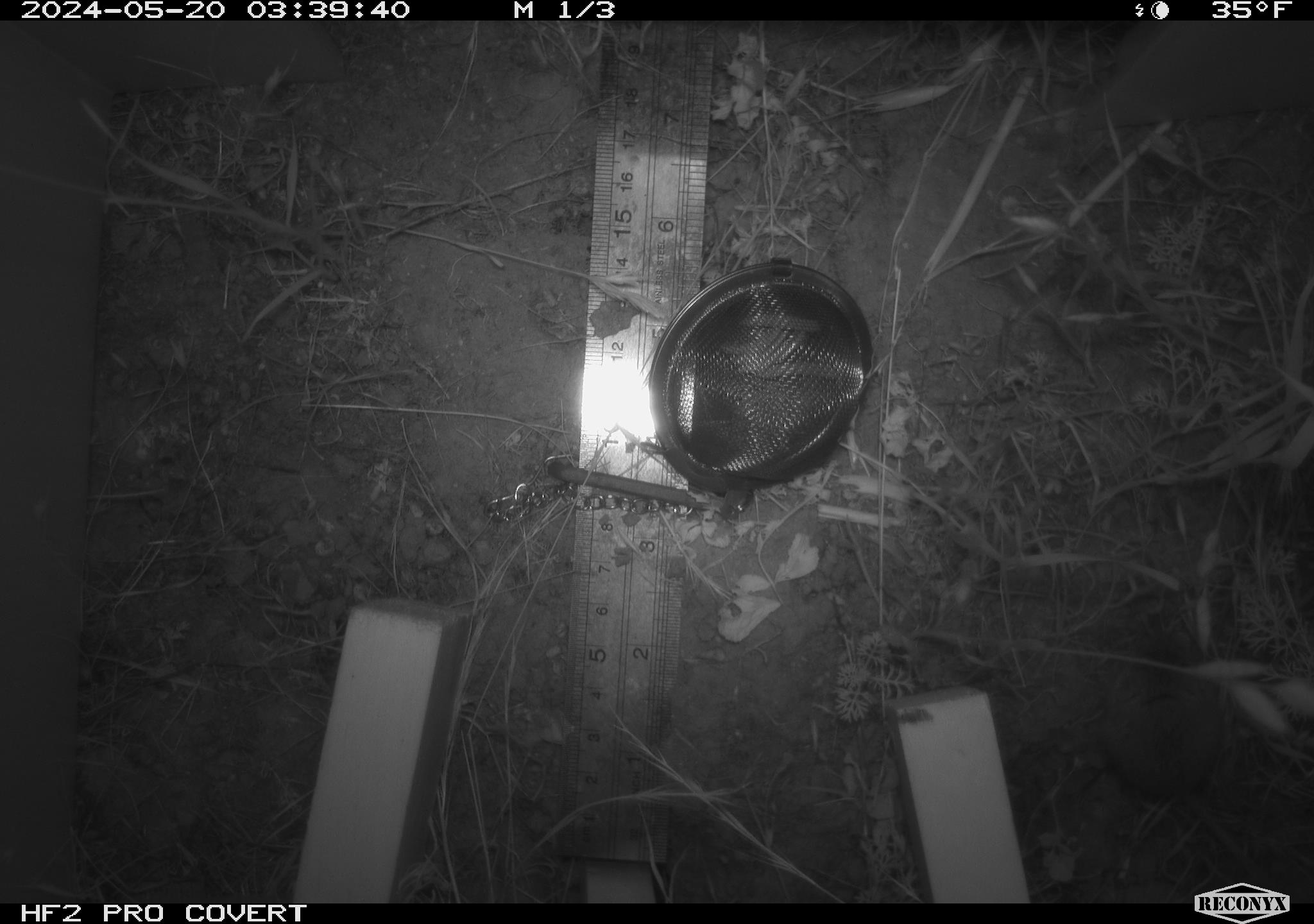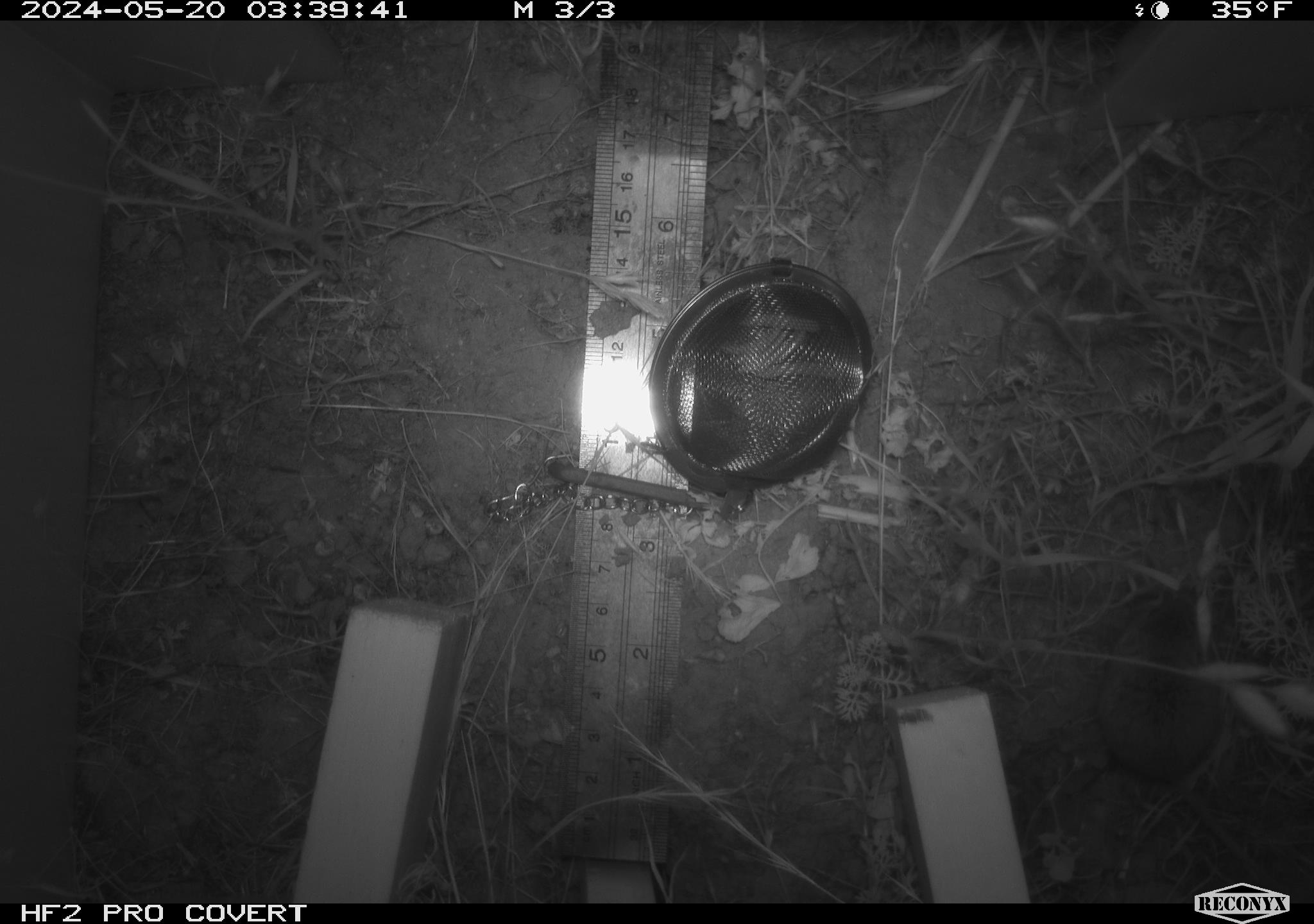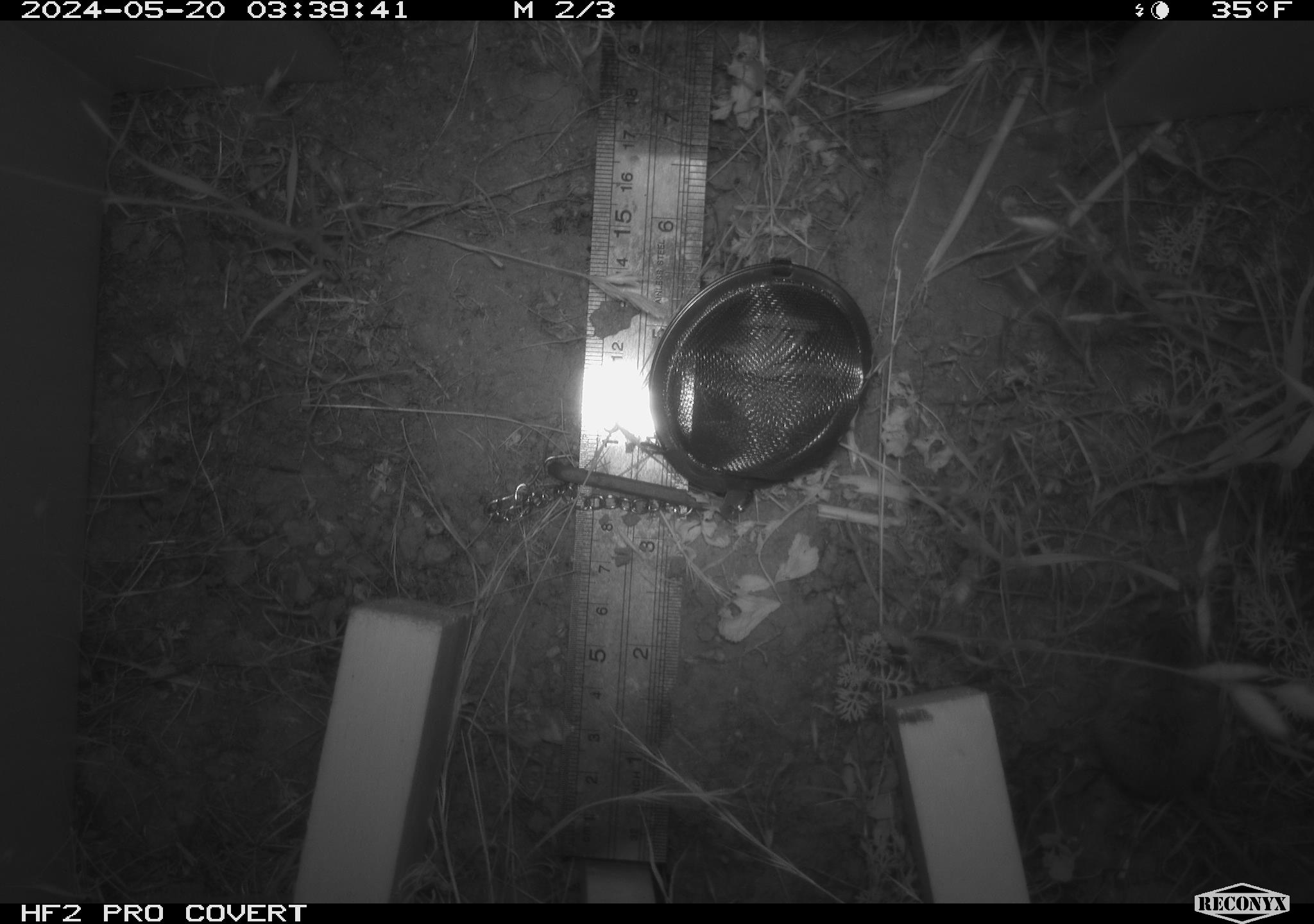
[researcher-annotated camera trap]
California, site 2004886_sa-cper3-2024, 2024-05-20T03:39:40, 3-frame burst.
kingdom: Animalia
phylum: Chordata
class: Mammalia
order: Rodentia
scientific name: Rodentia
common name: rodent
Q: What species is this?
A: Rodent (Rodentia).